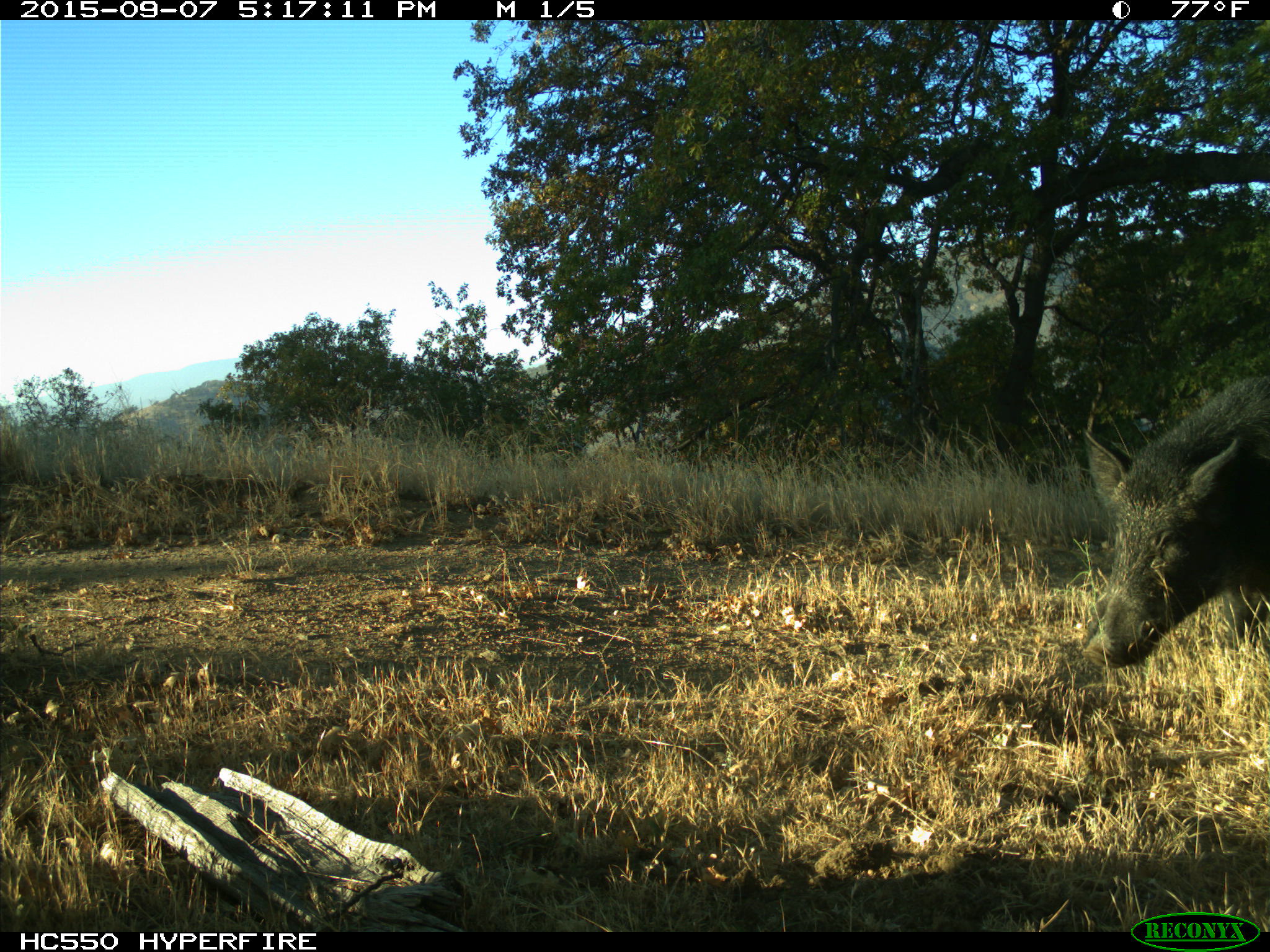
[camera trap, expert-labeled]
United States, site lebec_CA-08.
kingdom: Animalia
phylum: Chordata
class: Mammalia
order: Artiodactyla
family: Suidae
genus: Sus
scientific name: Sus scrofa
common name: wild boar